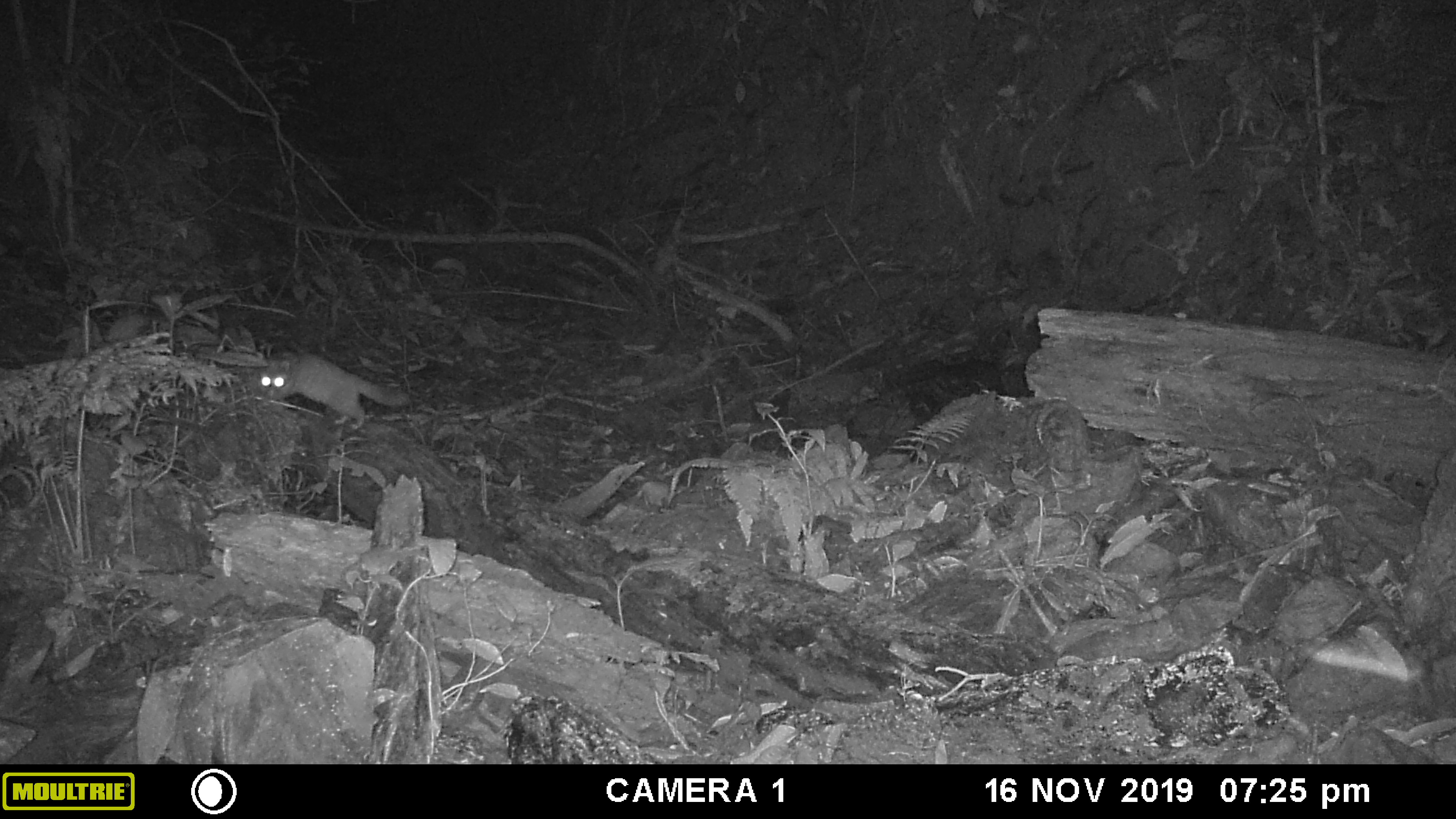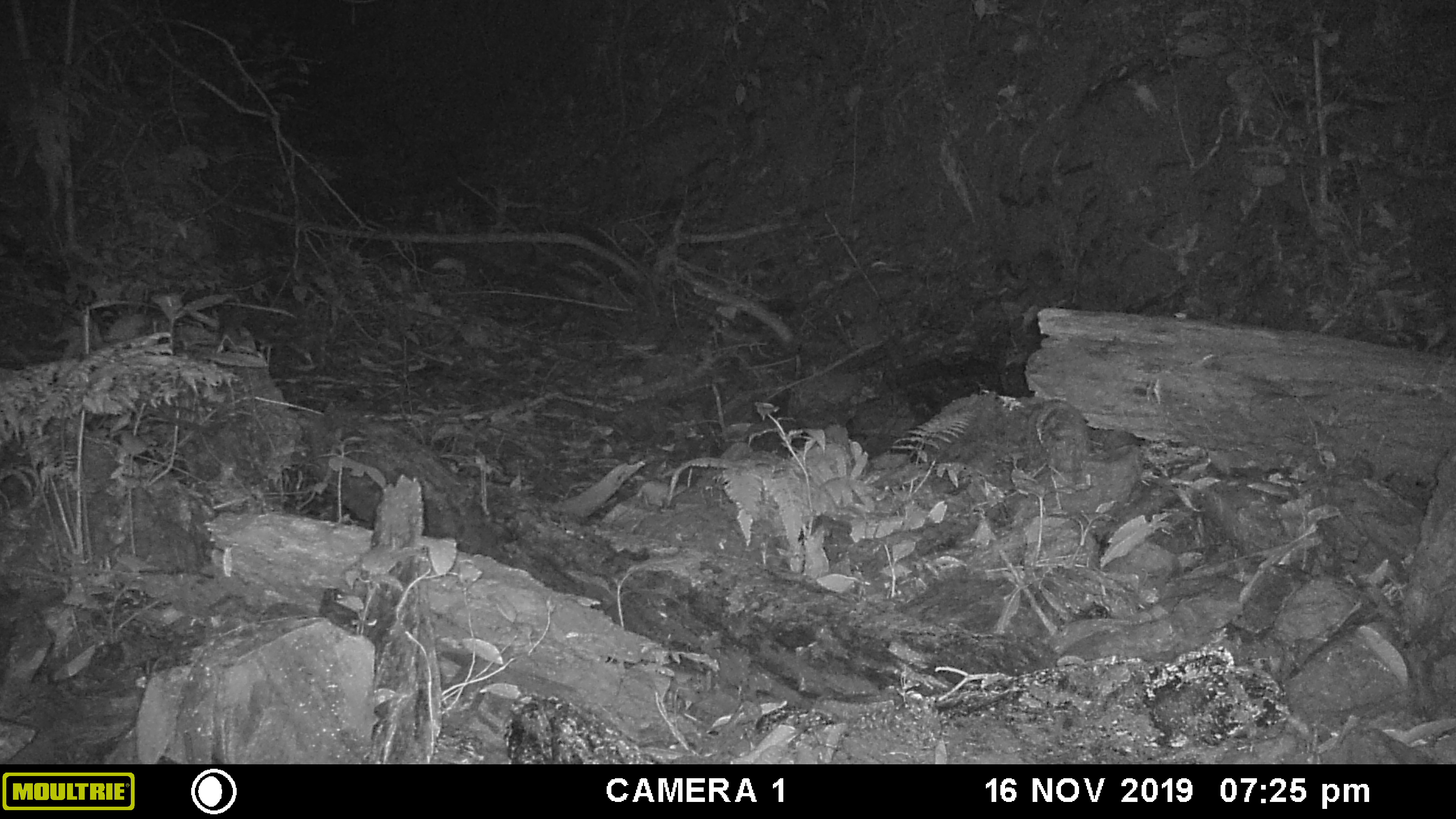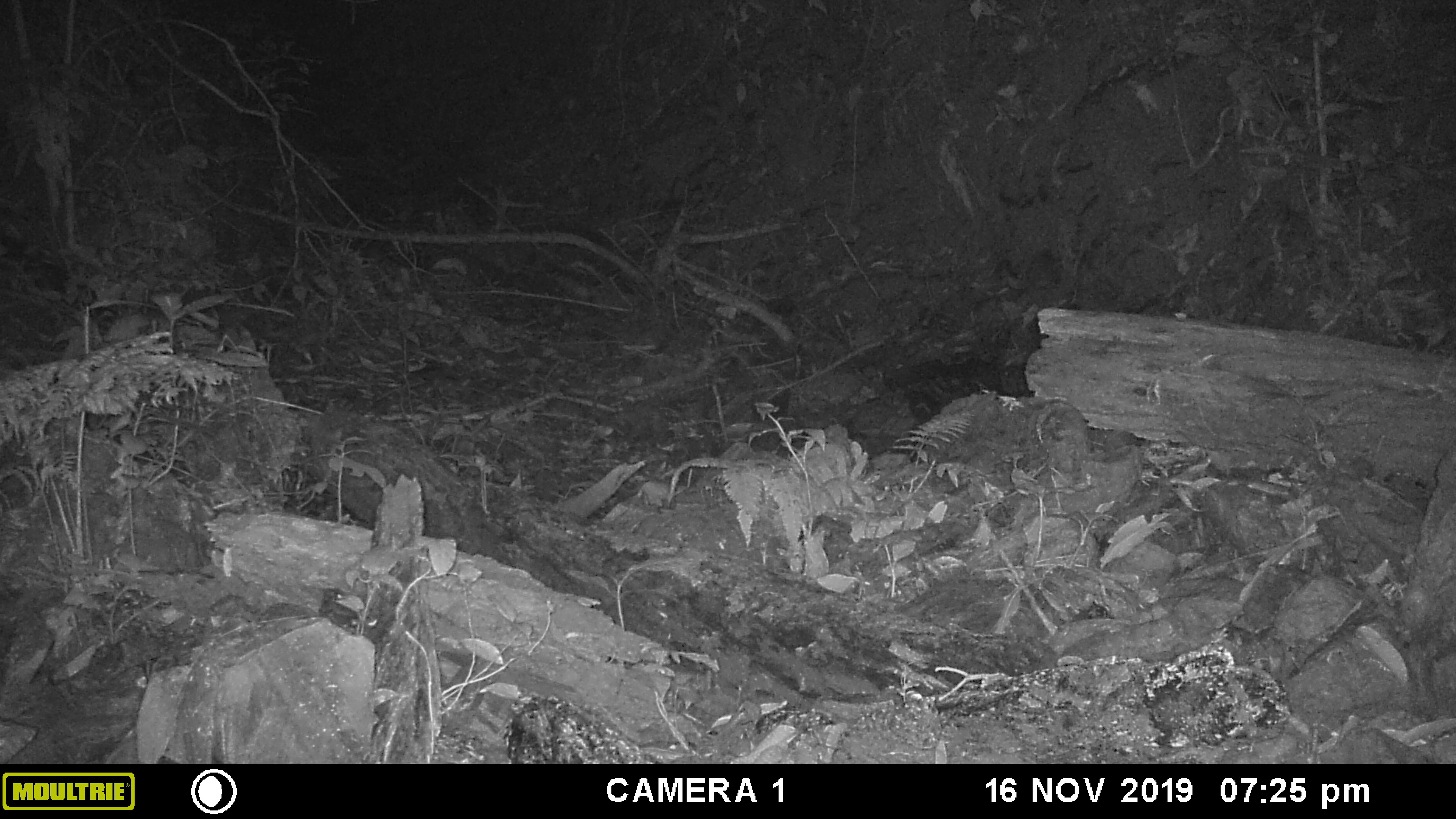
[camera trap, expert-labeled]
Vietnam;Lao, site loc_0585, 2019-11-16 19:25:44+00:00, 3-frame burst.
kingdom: Animalia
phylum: Chordata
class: Mammalia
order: Carnivora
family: Mustelidae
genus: Melogale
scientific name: Melogale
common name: ferret badger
Ferret badger (Melogale). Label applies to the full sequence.